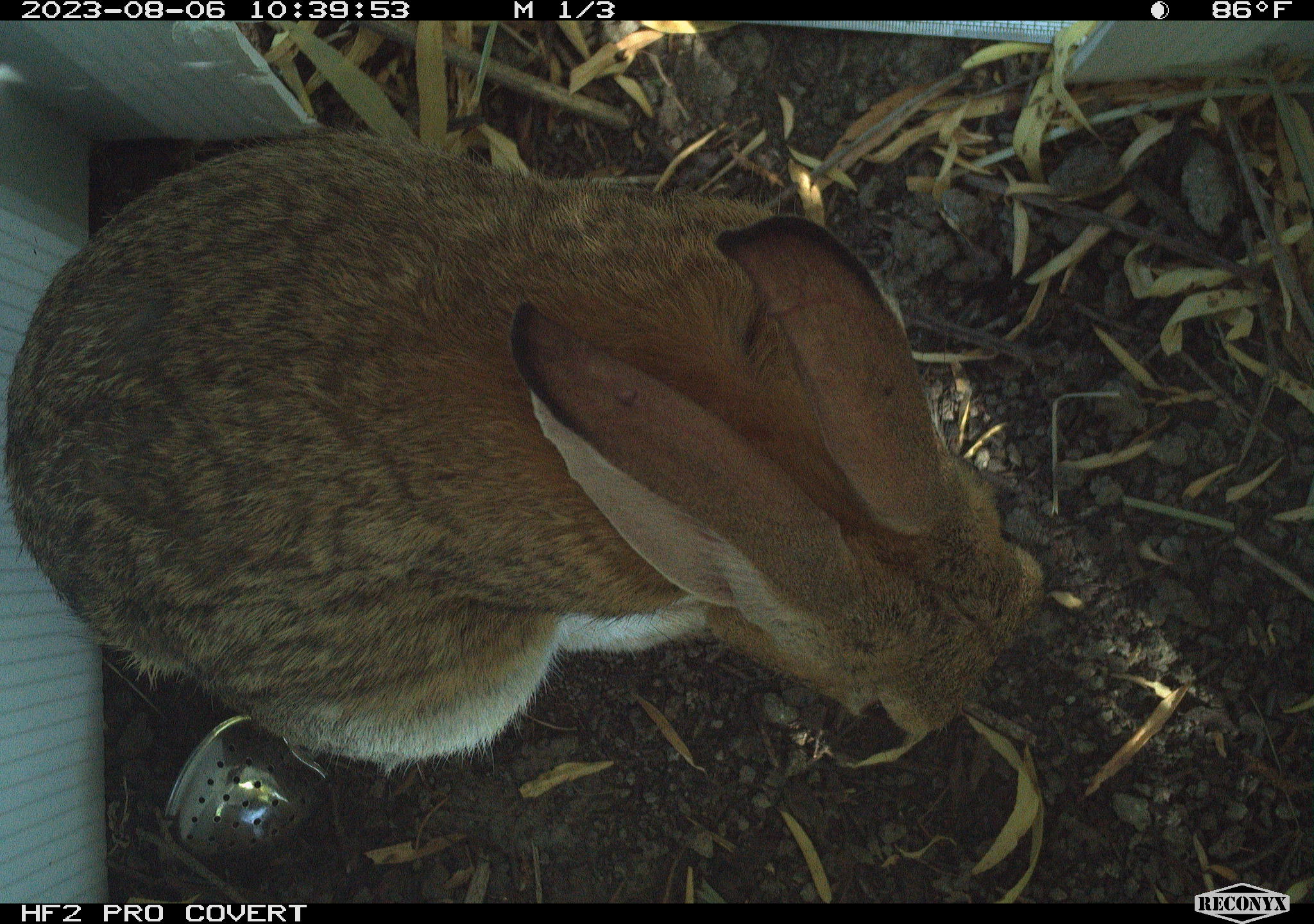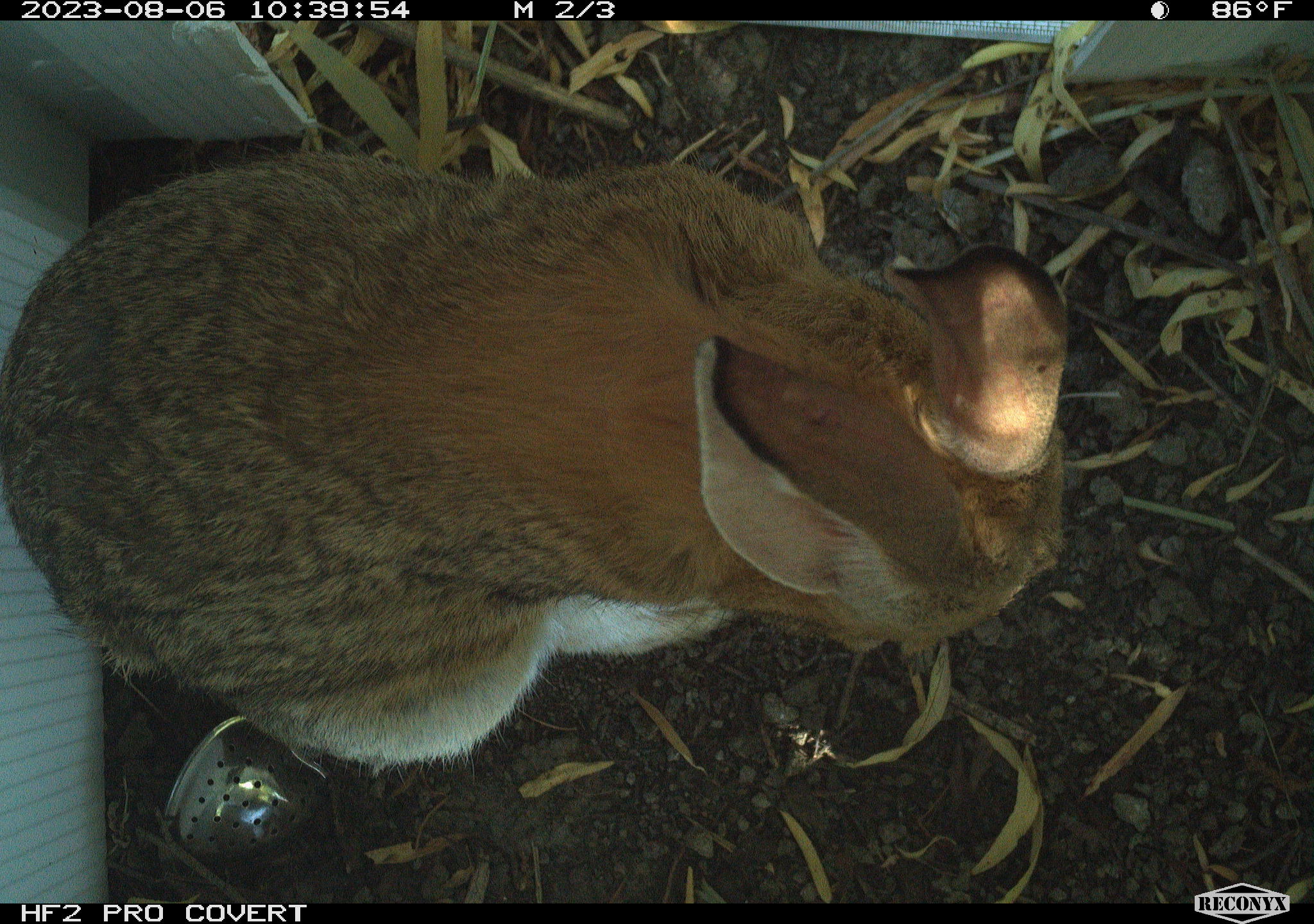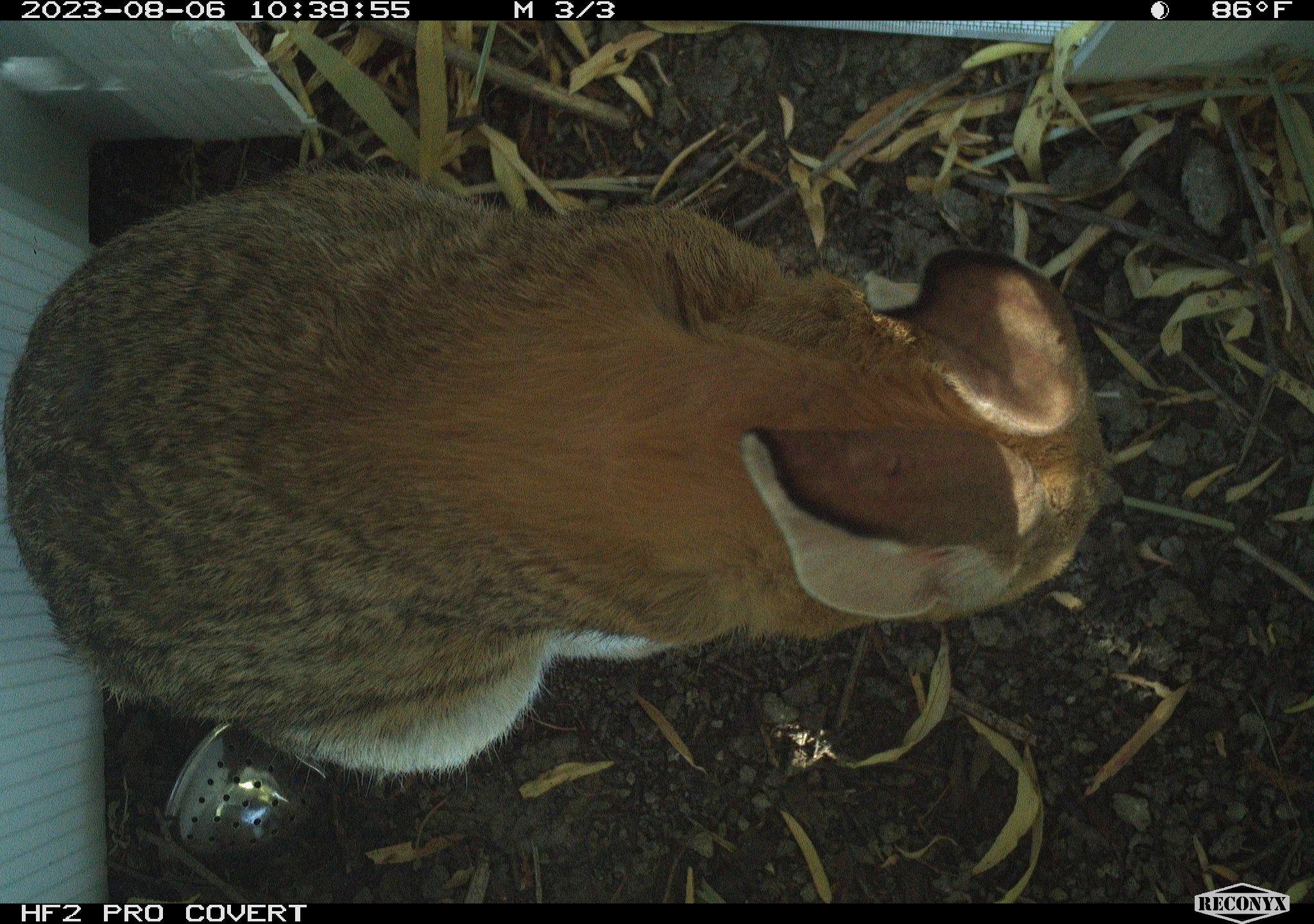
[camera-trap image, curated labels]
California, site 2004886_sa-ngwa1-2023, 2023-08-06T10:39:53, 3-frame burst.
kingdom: Animalia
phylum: Chordata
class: Mammalia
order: Lagomorpha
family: Leporidae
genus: Sylvilagus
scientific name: Sylvilagus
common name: cottontail rabbits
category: sylvilagus species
Sylvilagus species (cottontail rabbits) (Sylvilagus).